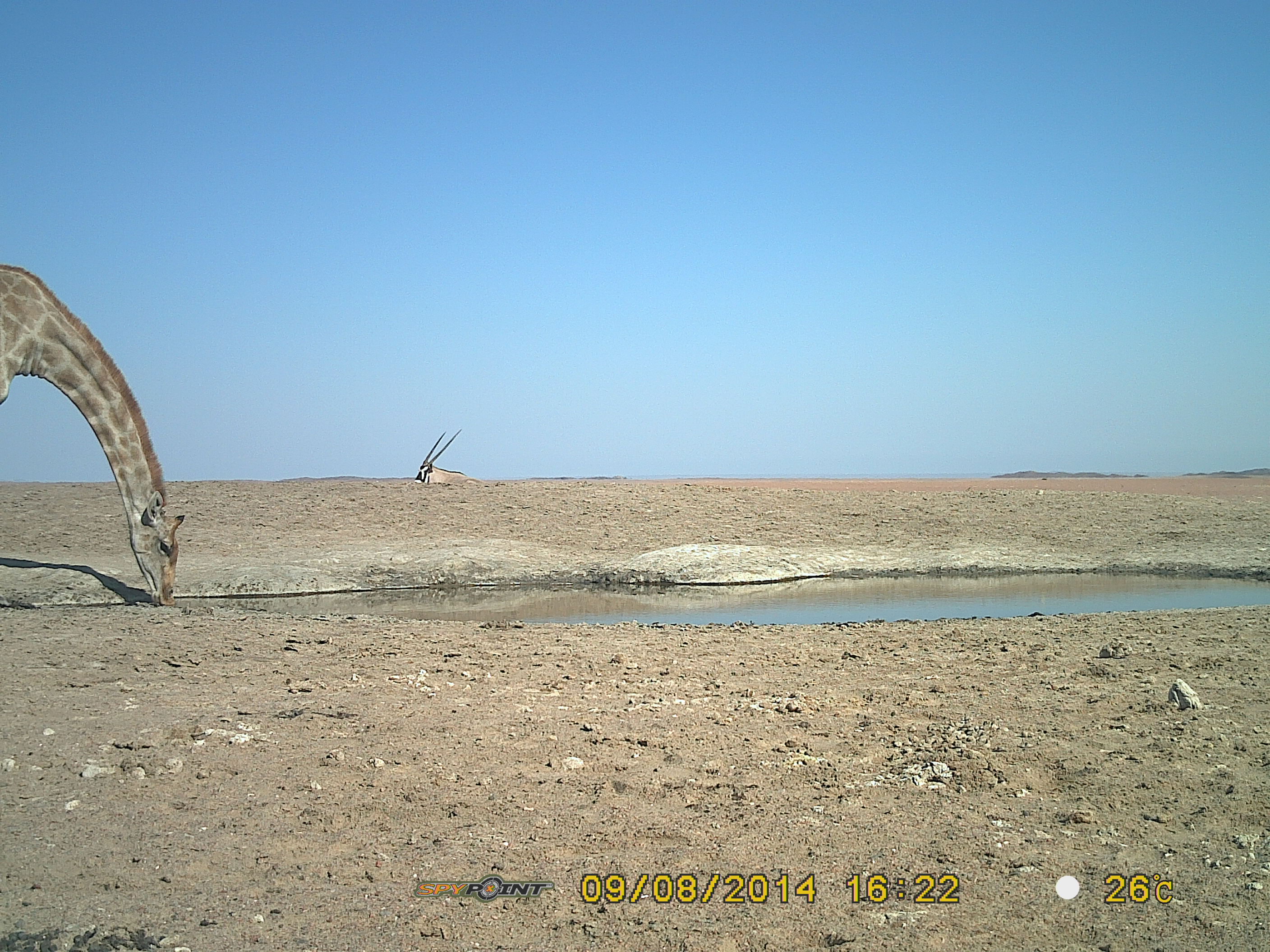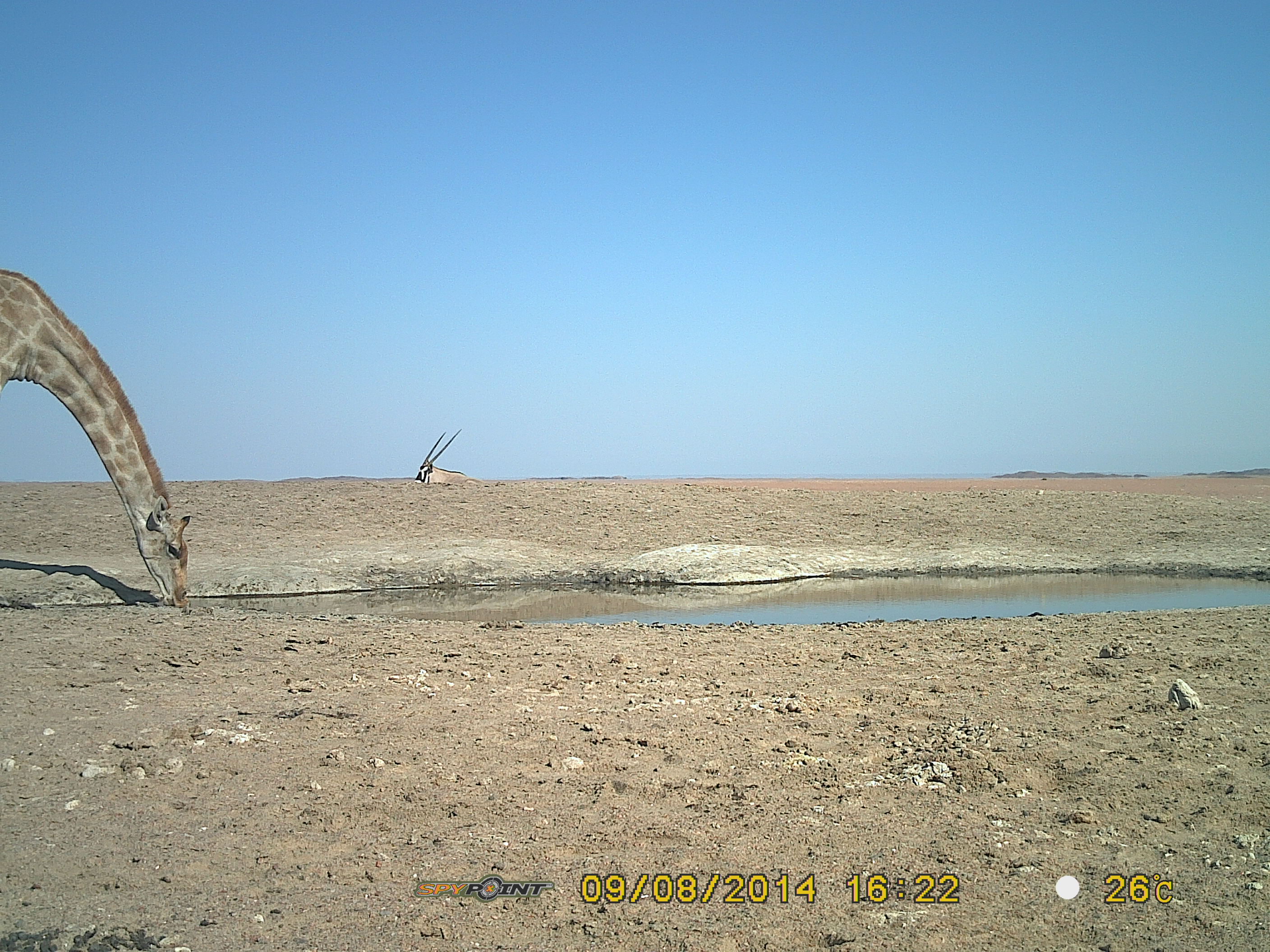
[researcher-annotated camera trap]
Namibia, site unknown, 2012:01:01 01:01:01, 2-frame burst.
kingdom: Animalia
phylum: Chordata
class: Mammalia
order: Artiodactyla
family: Giraffidae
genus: Giraffa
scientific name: Giraffa camelopardalis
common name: giraffe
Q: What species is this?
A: Giraffa camelopardalis (giraffe).